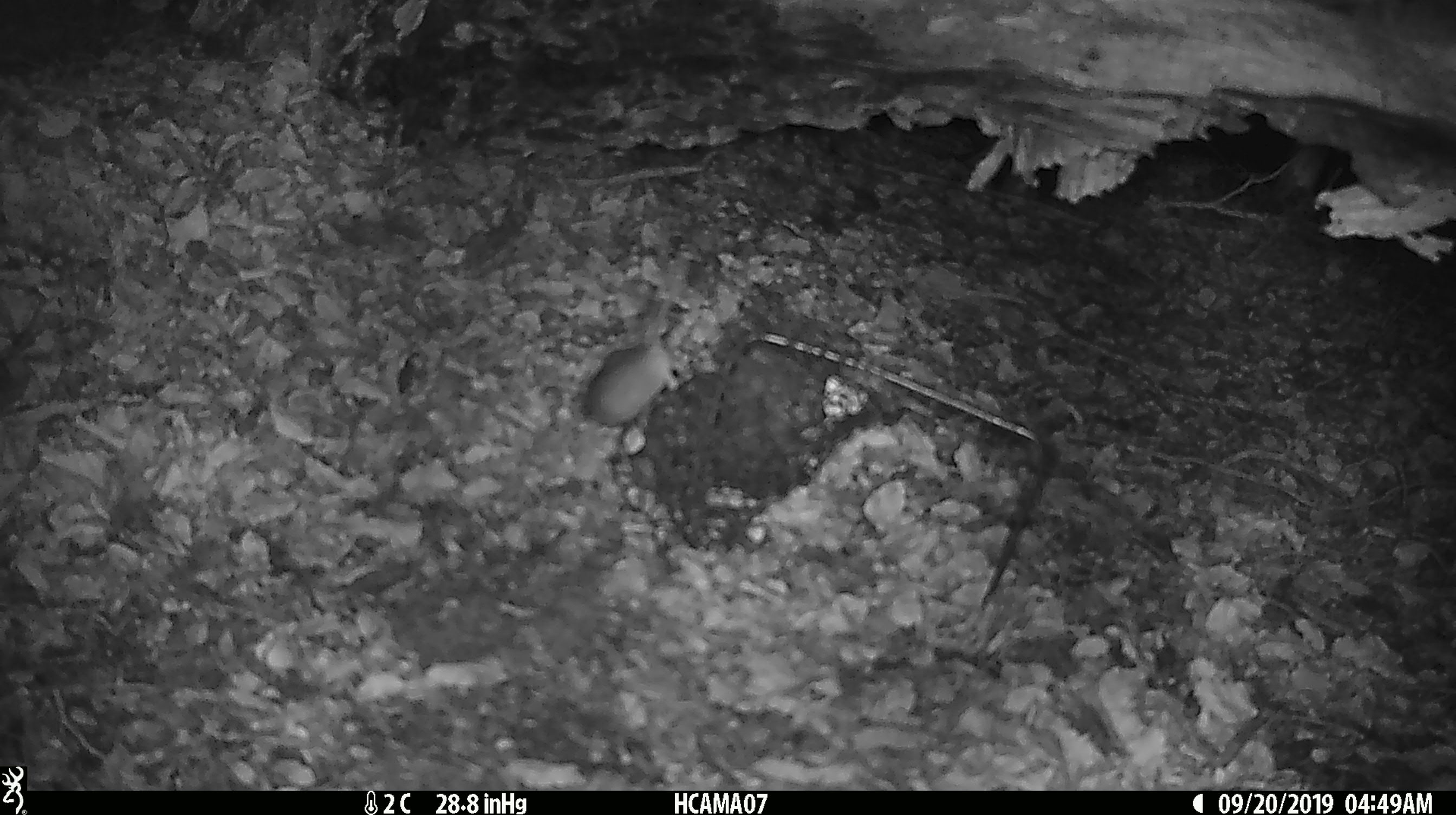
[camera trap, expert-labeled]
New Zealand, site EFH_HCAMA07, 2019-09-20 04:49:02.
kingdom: Animalia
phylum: Chordata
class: Mammalia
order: Rodentia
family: Muridae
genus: Mus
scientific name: Mus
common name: mouse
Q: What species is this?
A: Mouse (Mus).